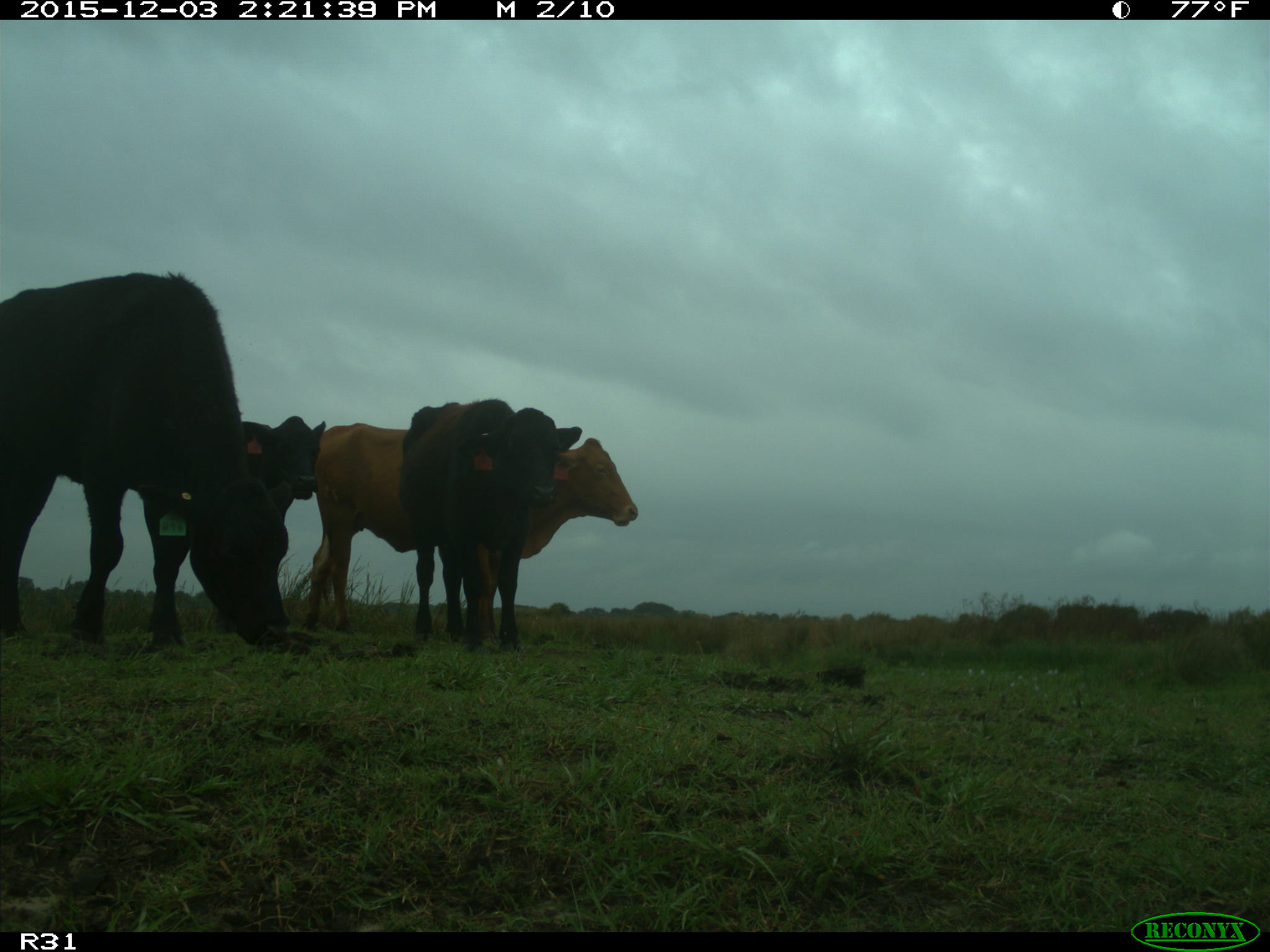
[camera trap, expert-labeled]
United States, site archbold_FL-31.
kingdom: Animalia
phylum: Chordata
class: Mammalia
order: Artiodactyla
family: Bovidae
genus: Bos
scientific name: Bos taurus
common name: domestic cow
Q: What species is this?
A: Bos taurus (domestic cow).